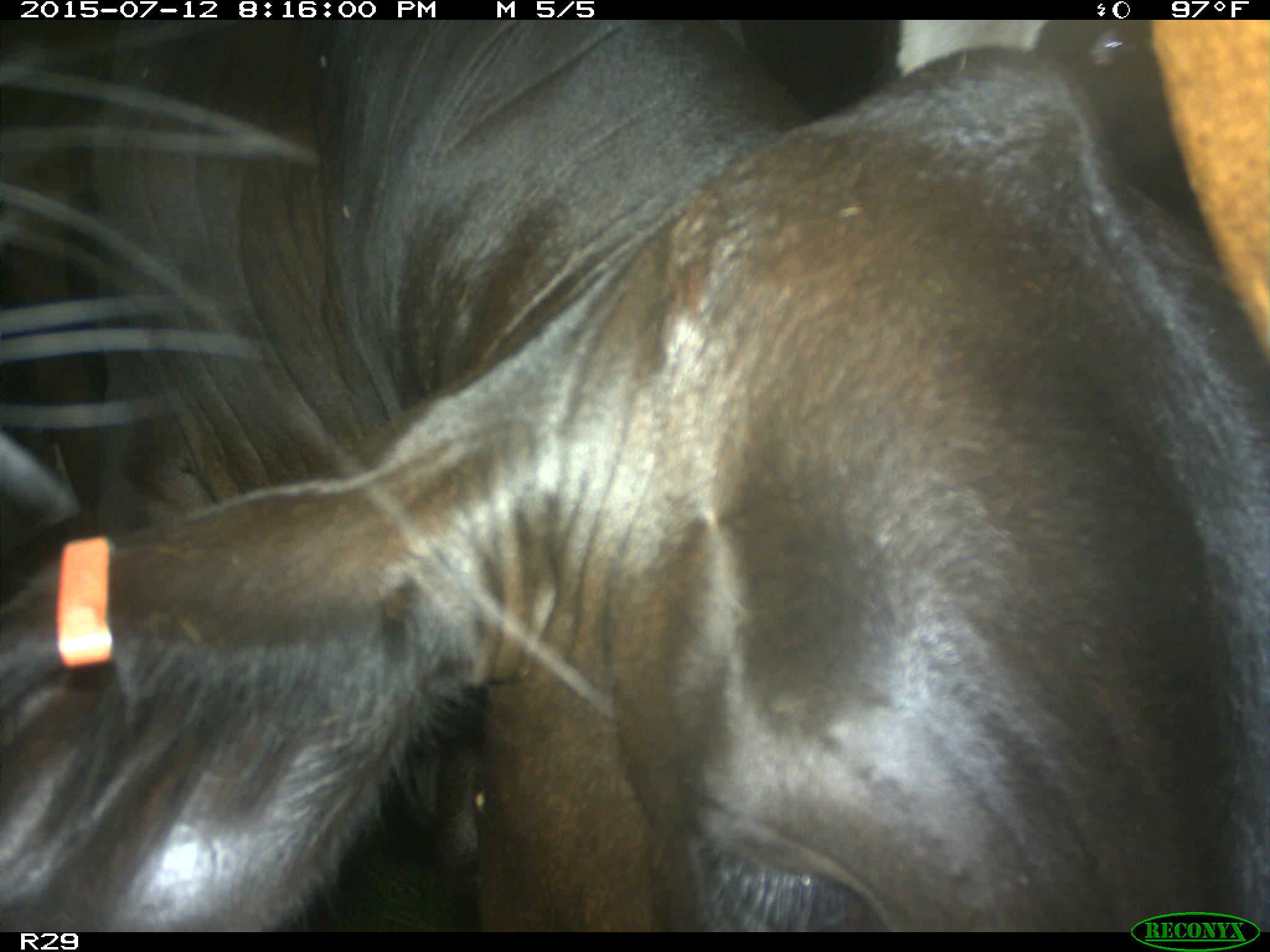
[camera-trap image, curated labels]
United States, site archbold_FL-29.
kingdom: Animalia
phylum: Chordata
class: Mammalia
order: Artiodactyla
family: Bovidae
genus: Bos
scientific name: Bos taurus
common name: domestic cow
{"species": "Bos taurus (domestic cow)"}